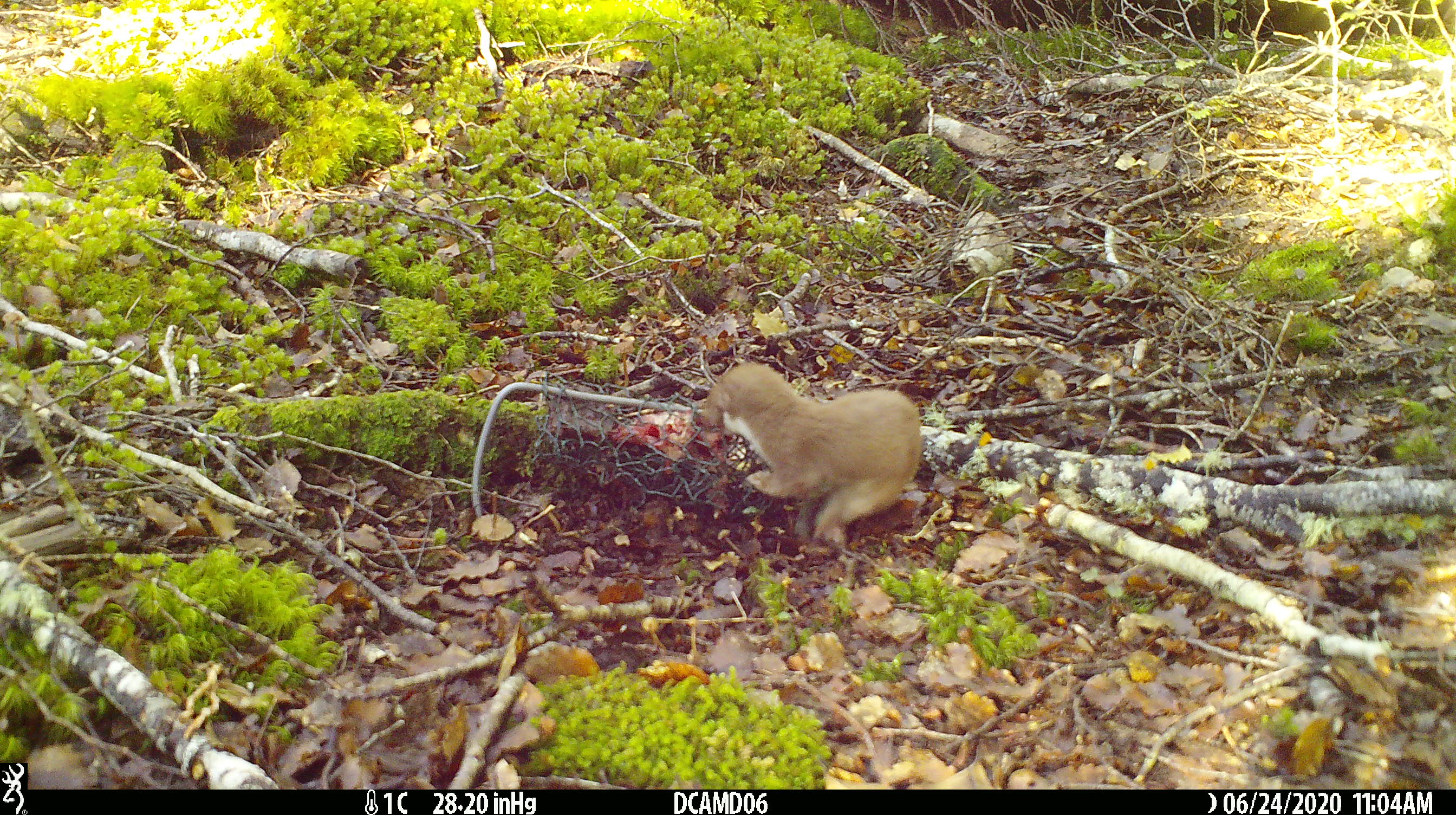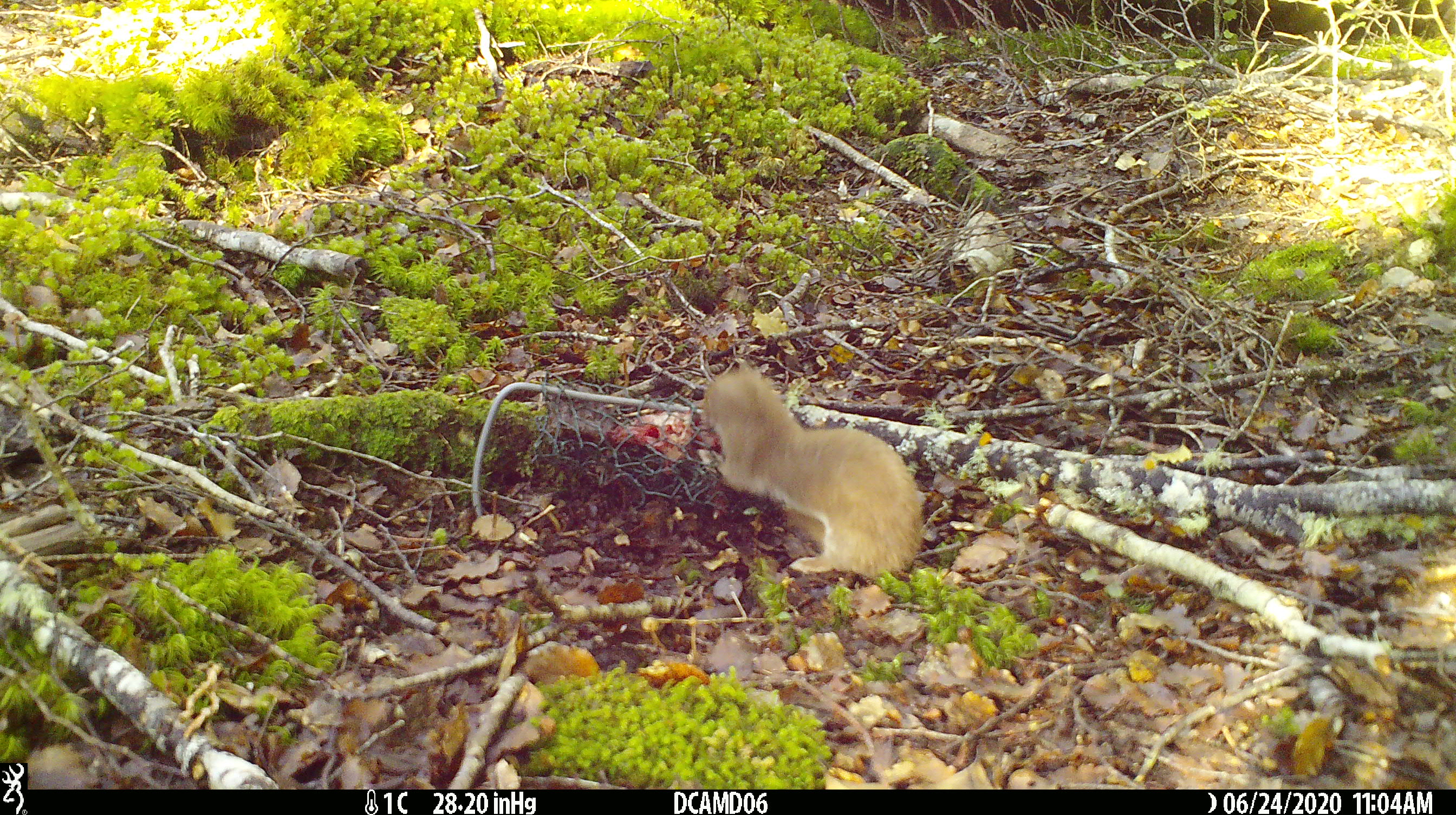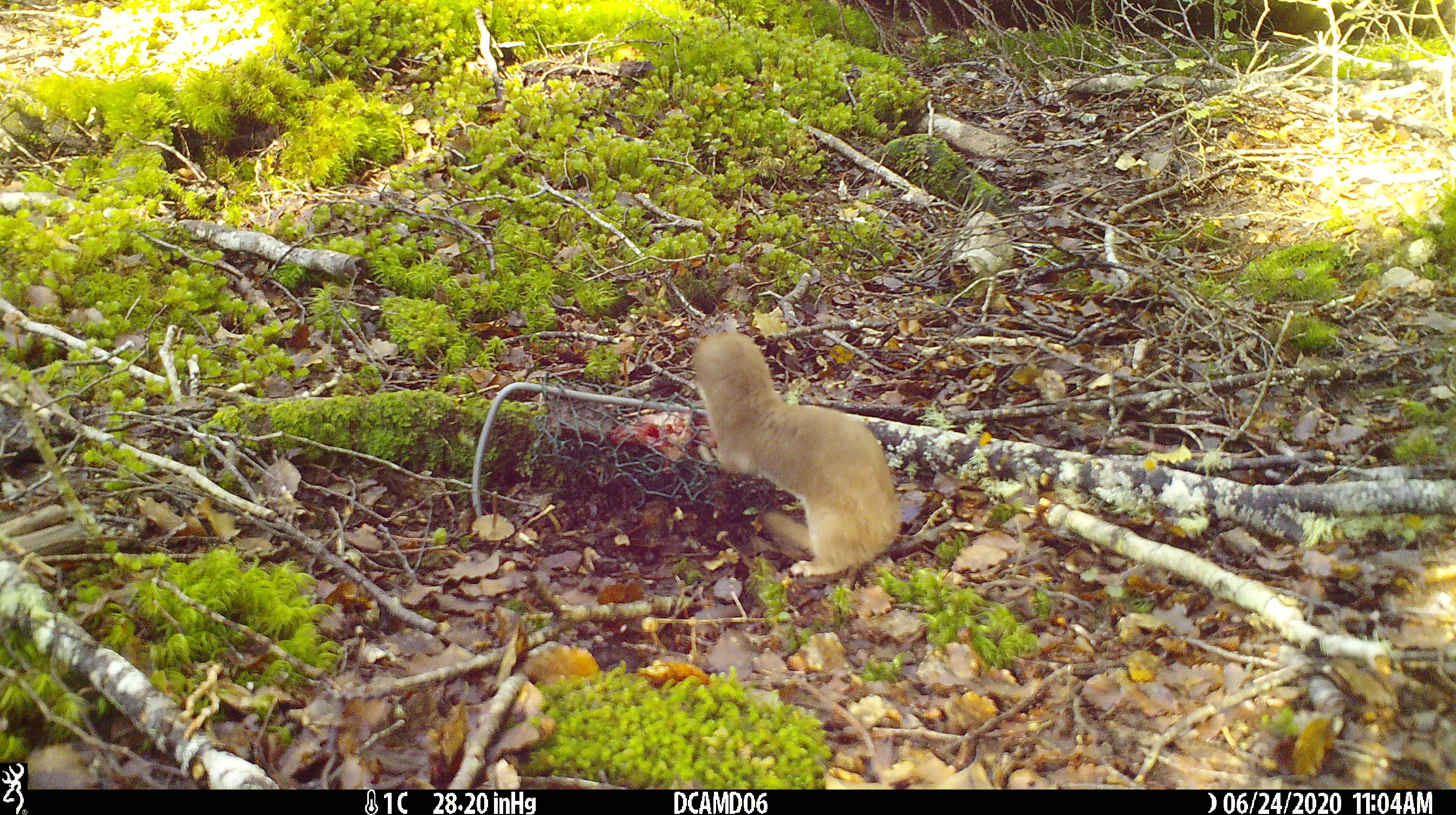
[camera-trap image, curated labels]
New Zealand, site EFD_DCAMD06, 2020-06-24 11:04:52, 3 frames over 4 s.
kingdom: Animalia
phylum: Chordata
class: Mammalia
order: Carnivora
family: Mustelidae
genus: Mustela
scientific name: Mustela nivalis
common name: least weasel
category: weasel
Weasel (least weasel) (Mustela nivalis).